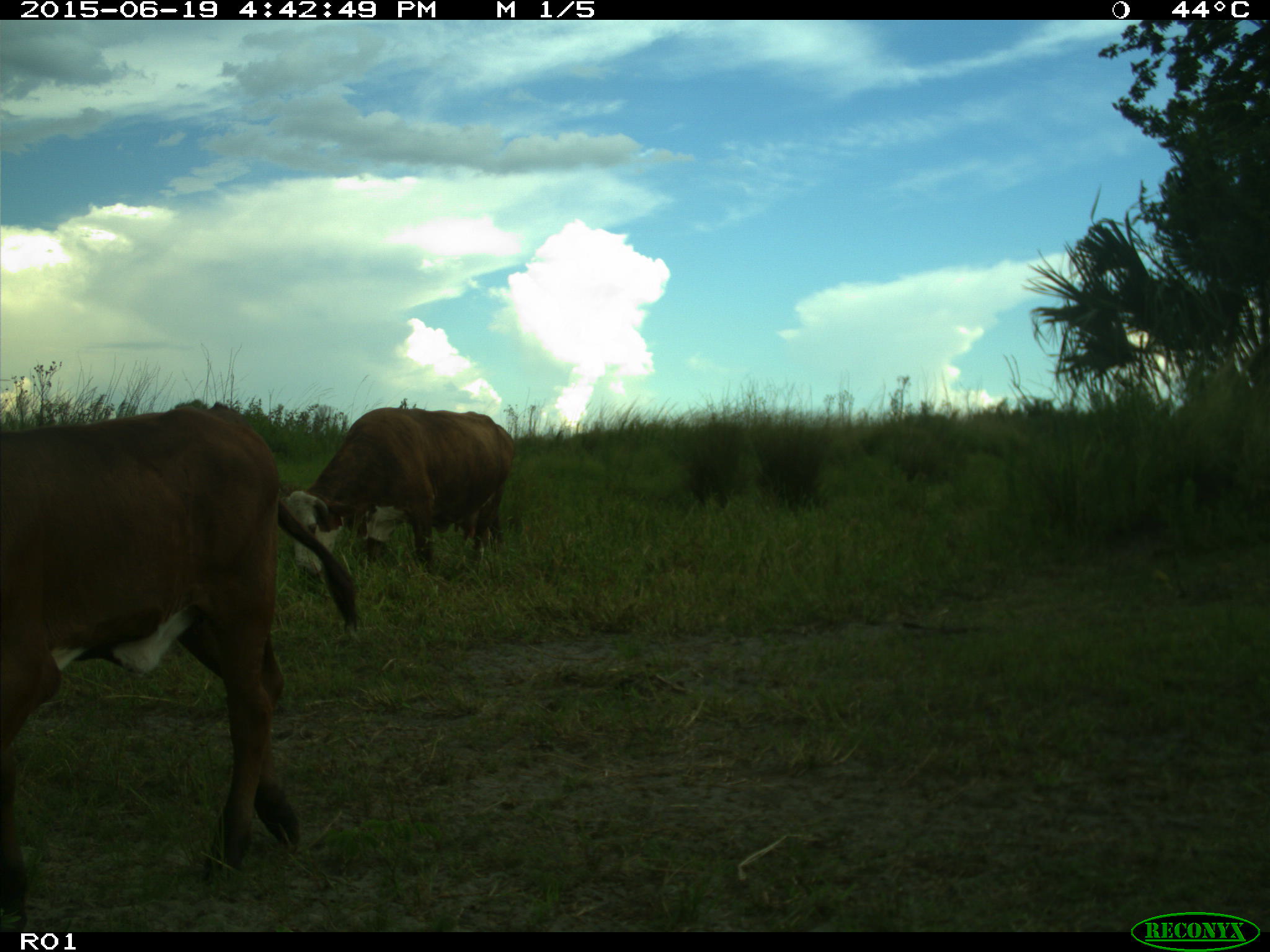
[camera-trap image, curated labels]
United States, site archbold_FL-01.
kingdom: Animalia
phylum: Chordata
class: Mammalia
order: Artiodactyla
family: Bovidae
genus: Bos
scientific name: Bos taurus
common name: domestic cow